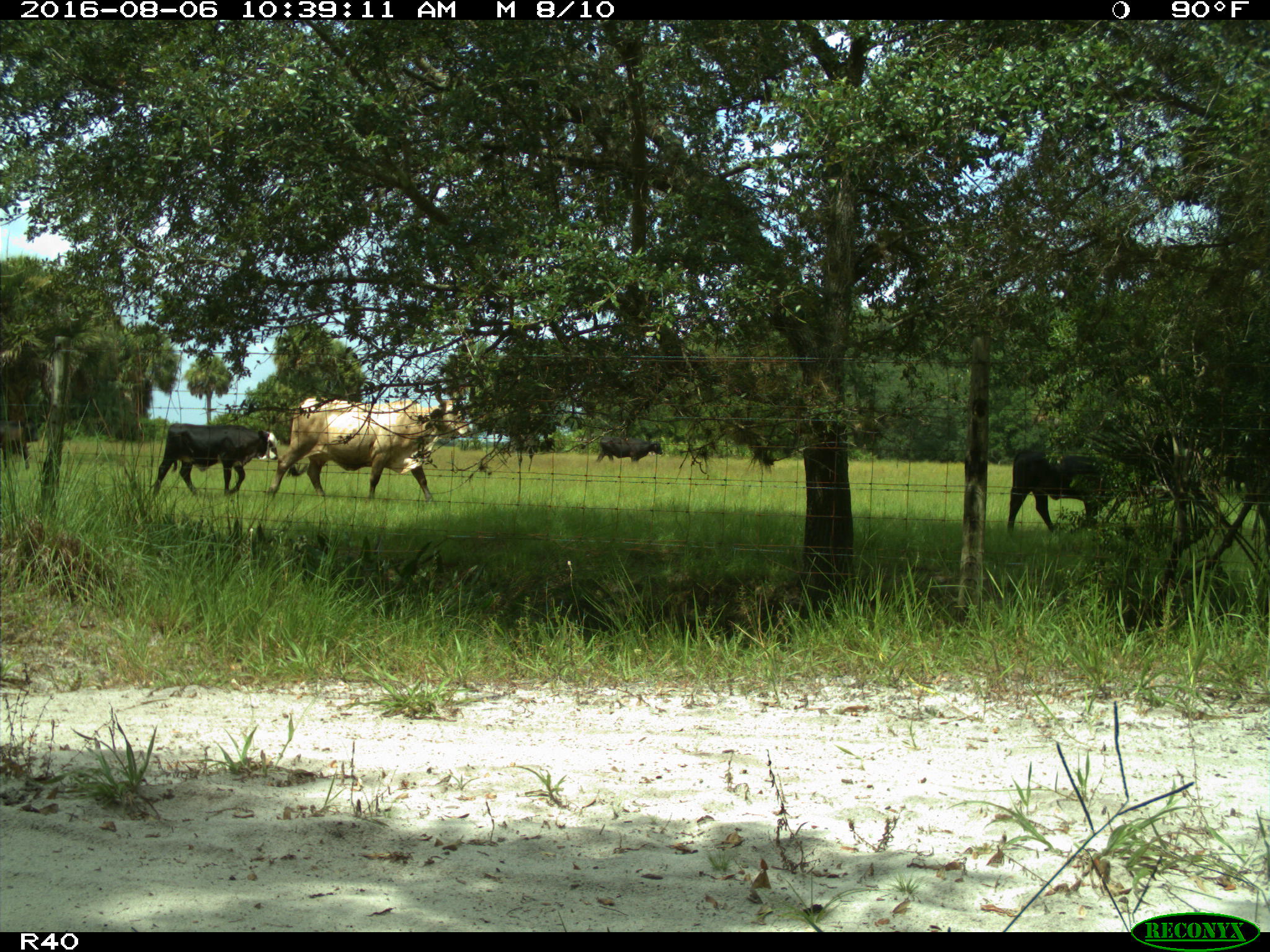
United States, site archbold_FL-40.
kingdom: Animalia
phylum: Chordata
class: Mammalia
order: Artiodactyla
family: Bovidae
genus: Bos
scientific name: Bos taurus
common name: domestic cow